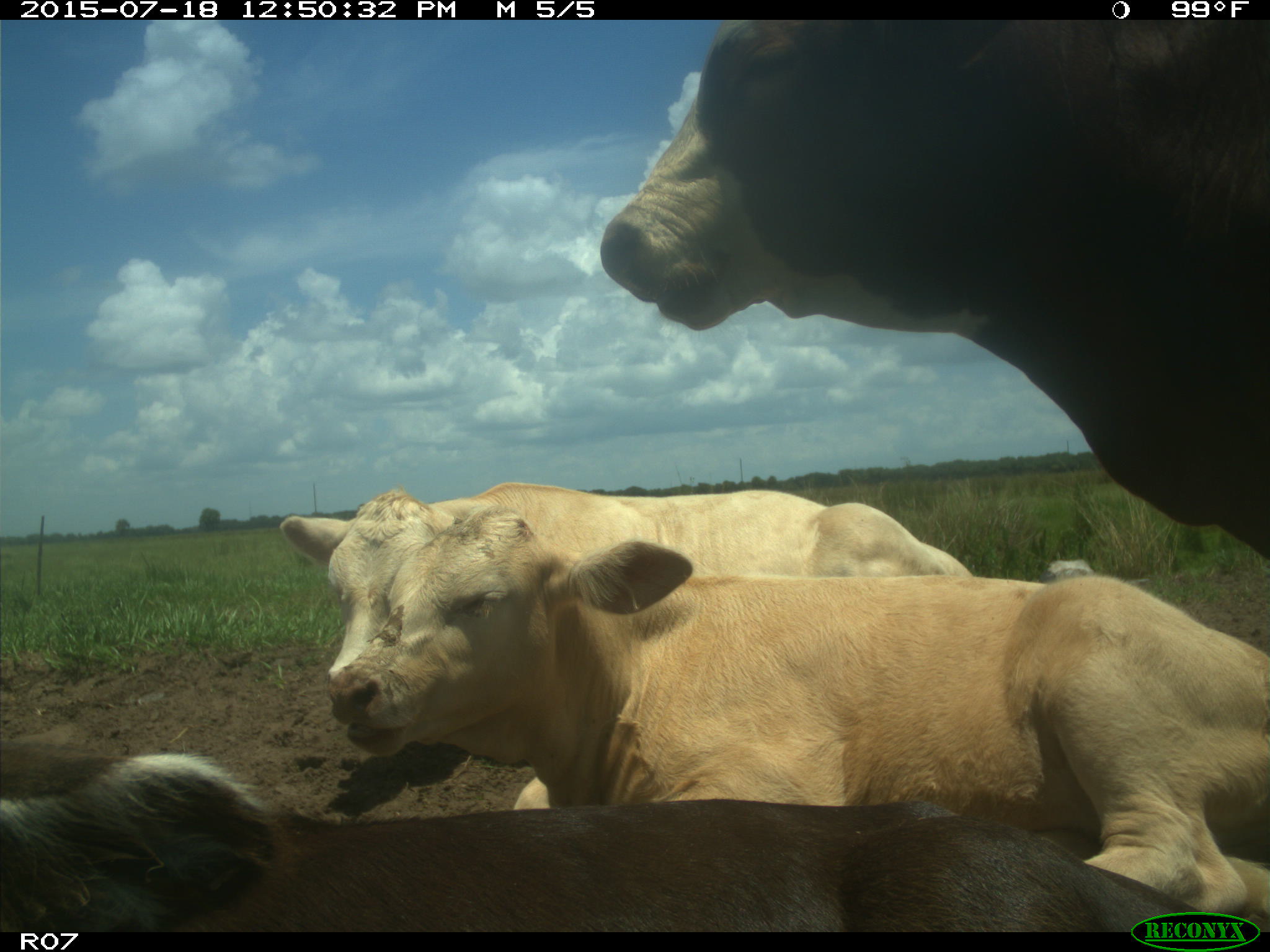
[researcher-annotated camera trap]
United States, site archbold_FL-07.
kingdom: Animalia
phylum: Chordata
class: Mammalia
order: Artiodactyla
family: Bovidae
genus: Bos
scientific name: Bos taurus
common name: domestic cow